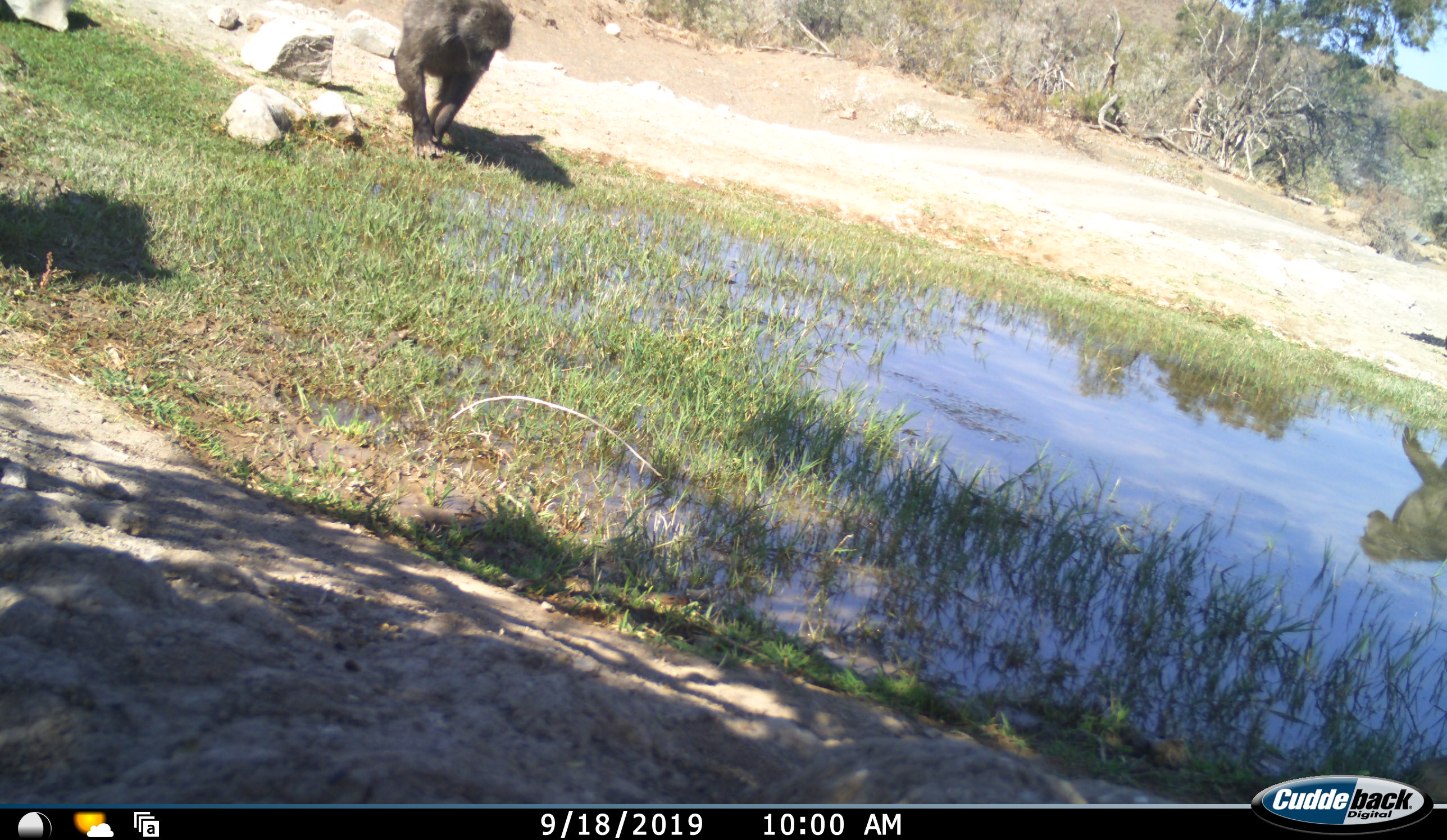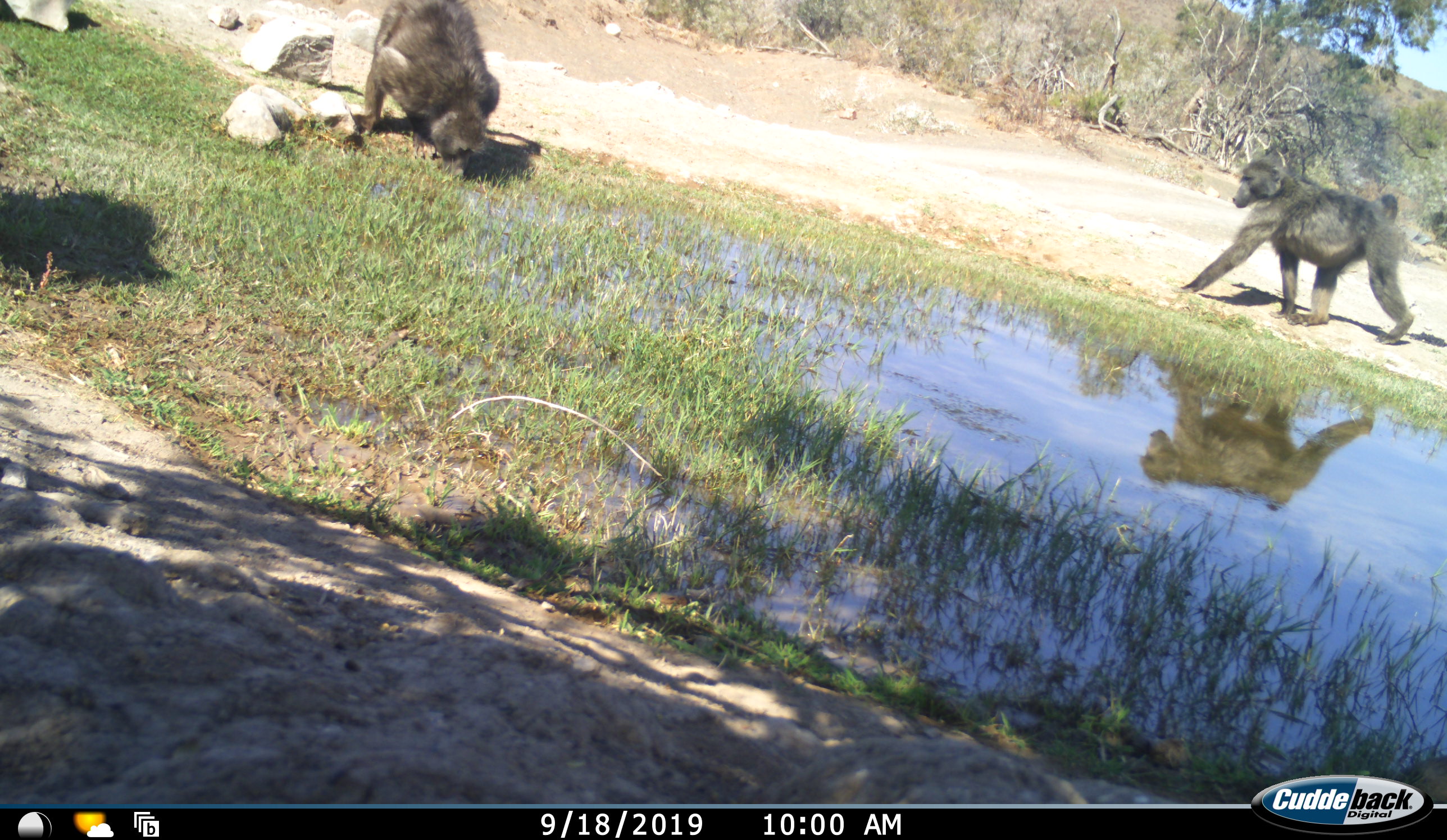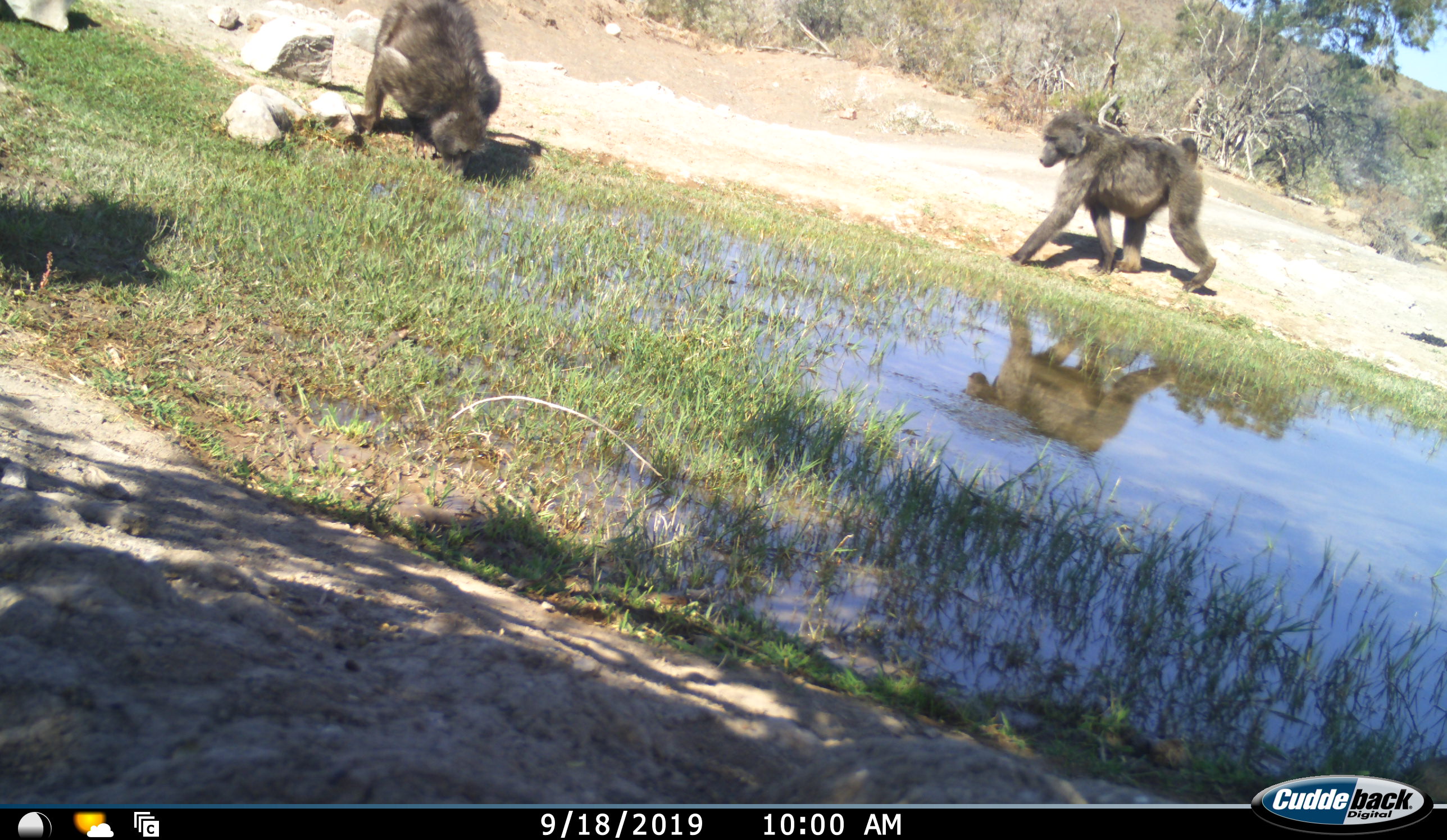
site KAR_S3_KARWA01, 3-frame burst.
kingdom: Animalia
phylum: Chordata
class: Mammalia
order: Primates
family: Cercopithecidae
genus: Papio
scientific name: Papio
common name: baboon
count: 2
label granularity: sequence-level